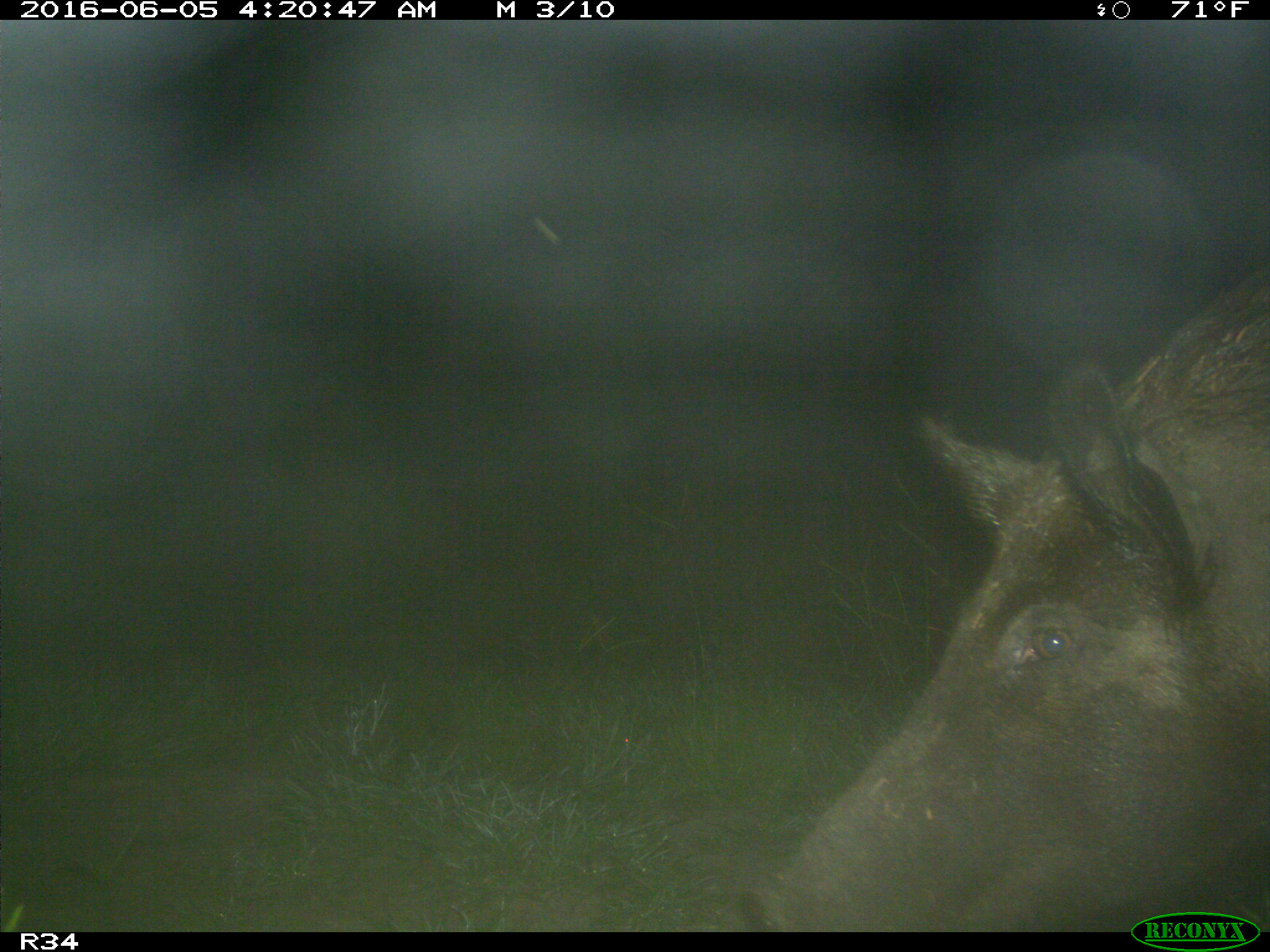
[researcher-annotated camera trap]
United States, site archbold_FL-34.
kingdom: Animalia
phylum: Chordata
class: Mammalia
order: Artiodactyla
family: Suidae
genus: Sus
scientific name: Sus scrofa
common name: wild boar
Sus scrofa (wild boar).